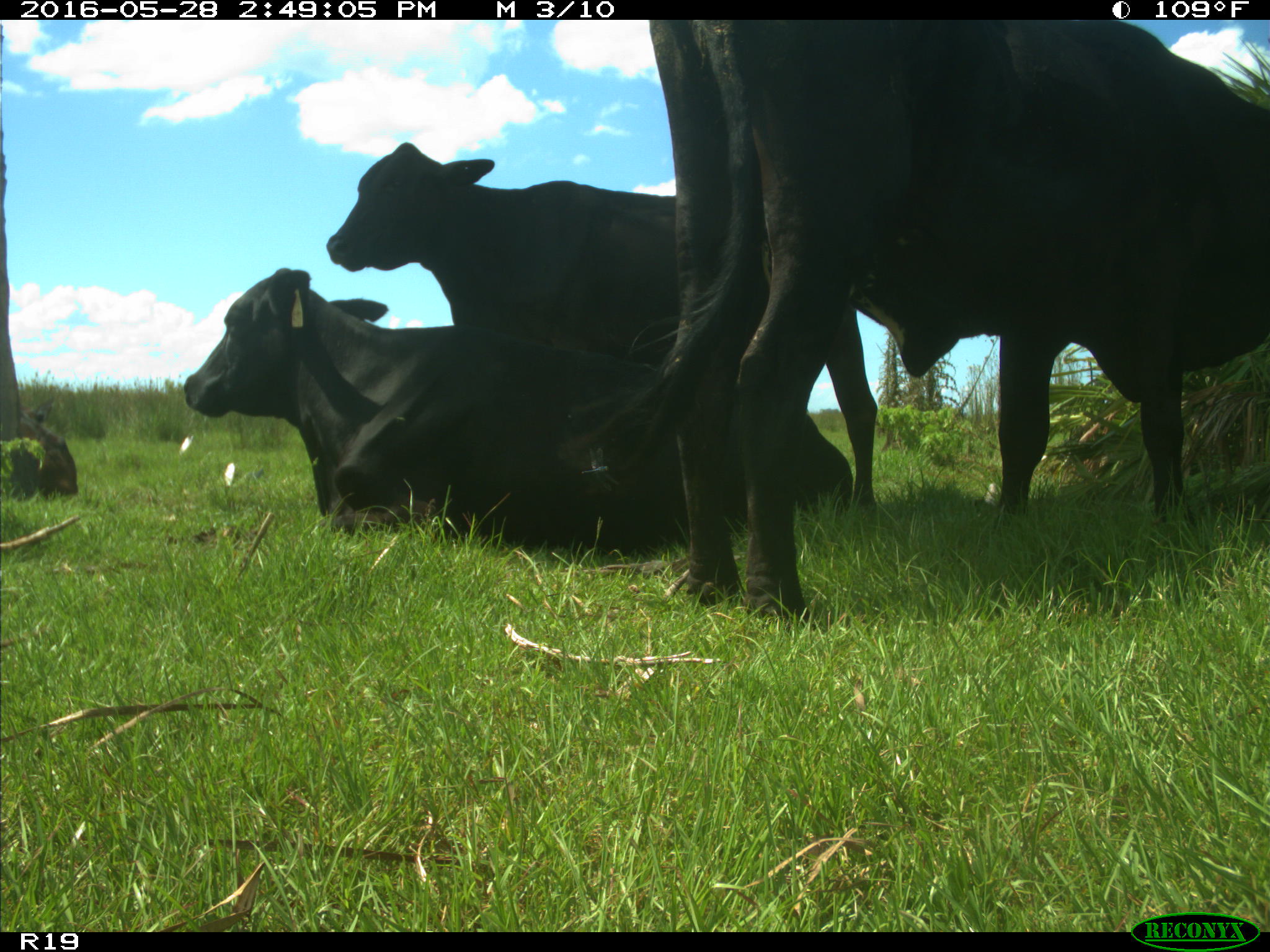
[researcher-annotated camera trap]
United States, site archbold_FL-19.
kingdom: Animalia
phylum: Chordata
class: Mammalia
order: Artiodactyla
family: Bovidae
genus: Bos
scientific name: Bos taurus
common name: domestic cow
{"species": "Bos taurus (domestic cow)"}